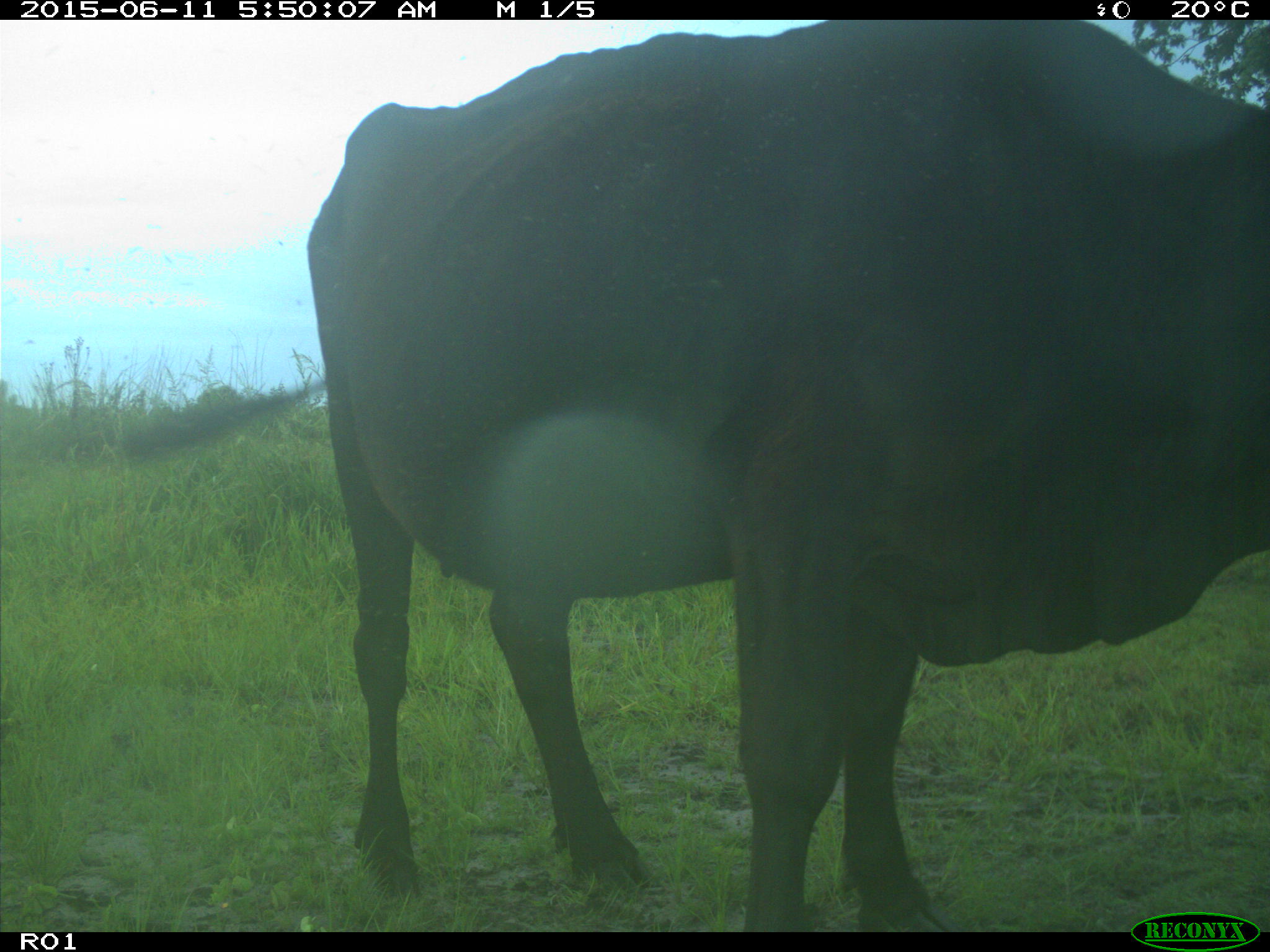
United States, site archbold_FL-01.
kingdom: Animalia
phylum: Chordata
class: Mammalia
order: Artiodactyla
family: Bovidae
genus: Bos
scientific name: Bos taurus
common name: domestic cow